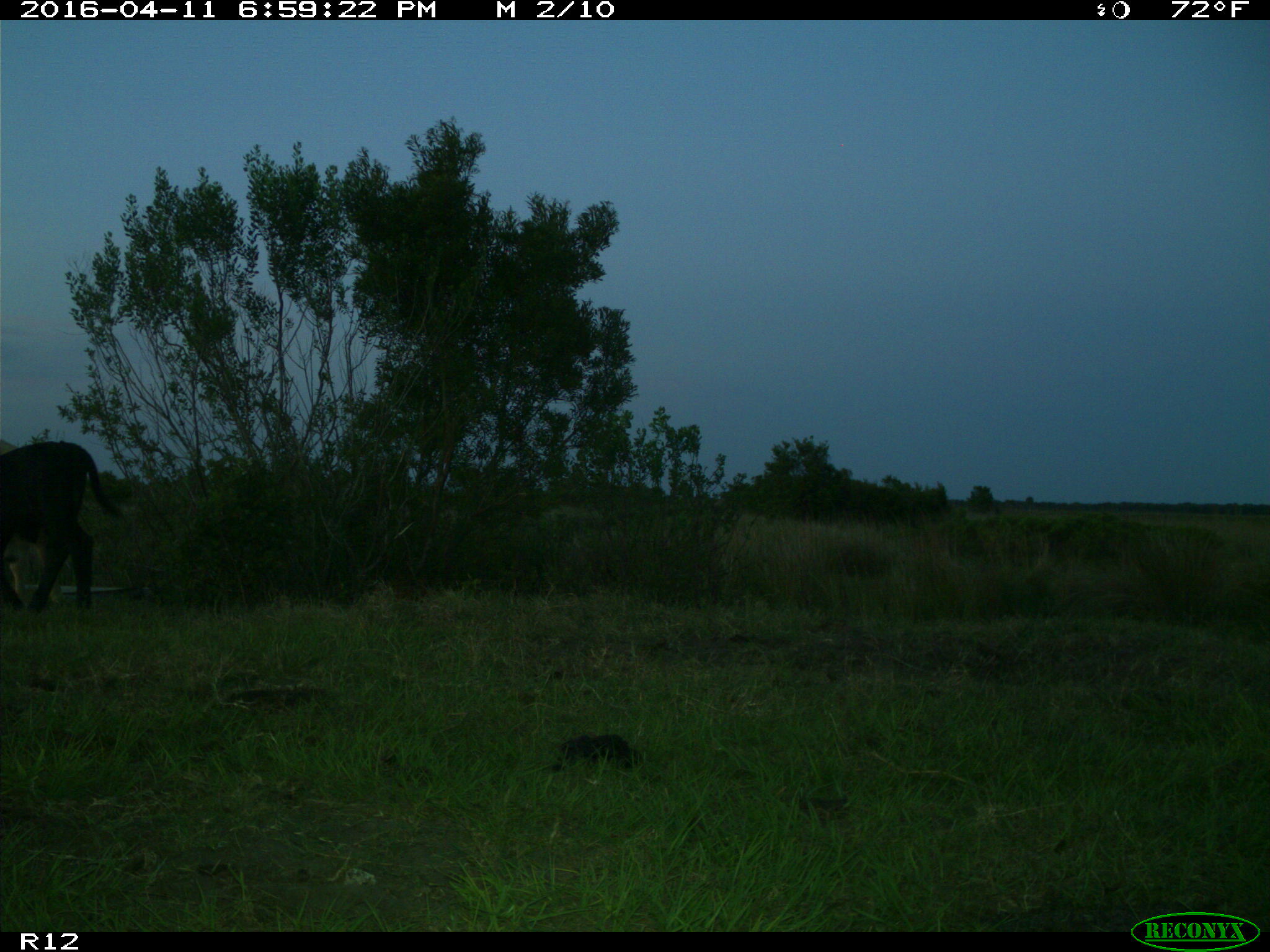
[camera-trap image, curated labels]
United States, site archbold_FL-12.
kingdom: Animalia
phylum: Chordata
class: Mammalia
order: Artiodactyla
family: Bovidae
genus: Bos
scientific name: Bos taurus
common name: domestic cow